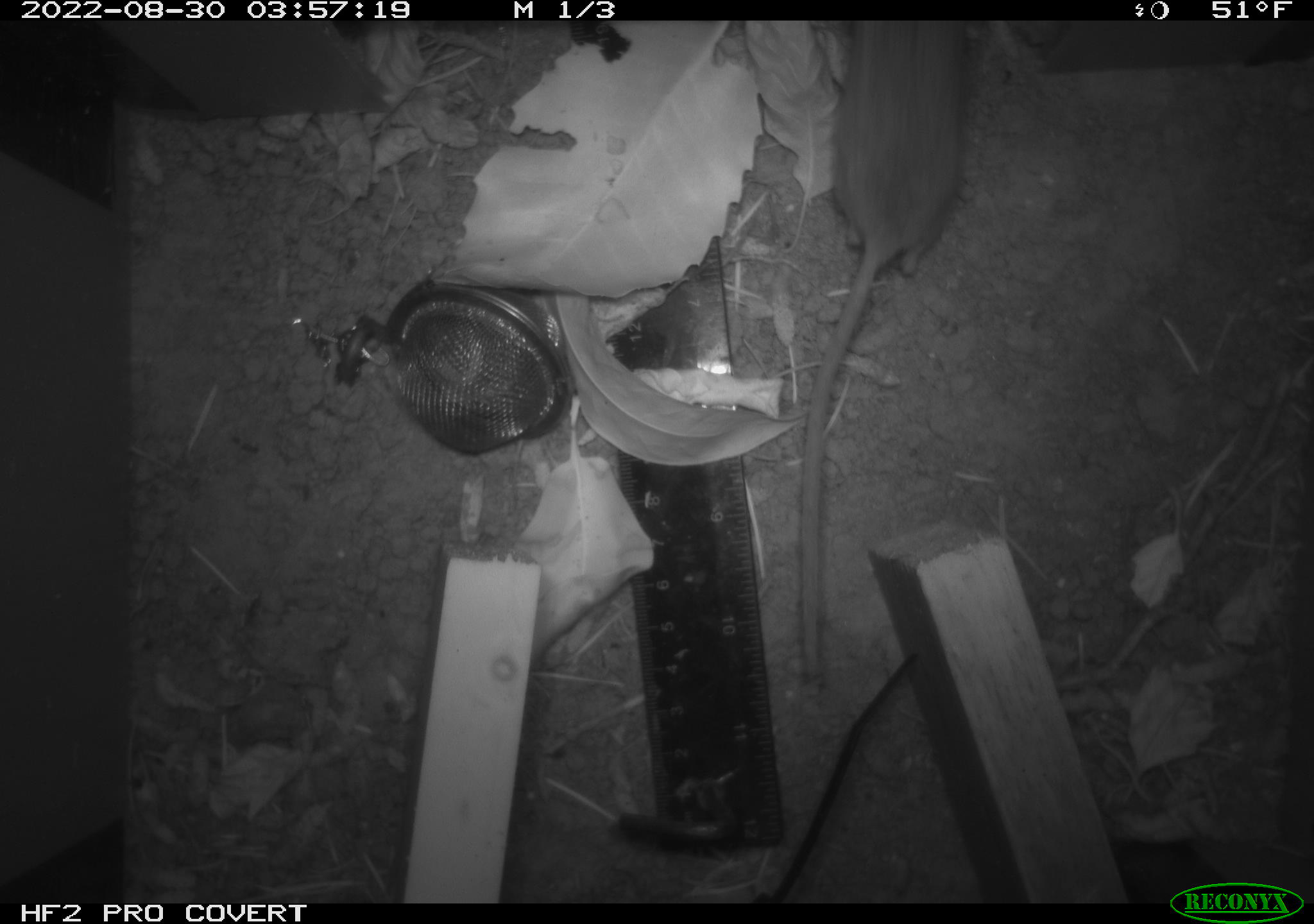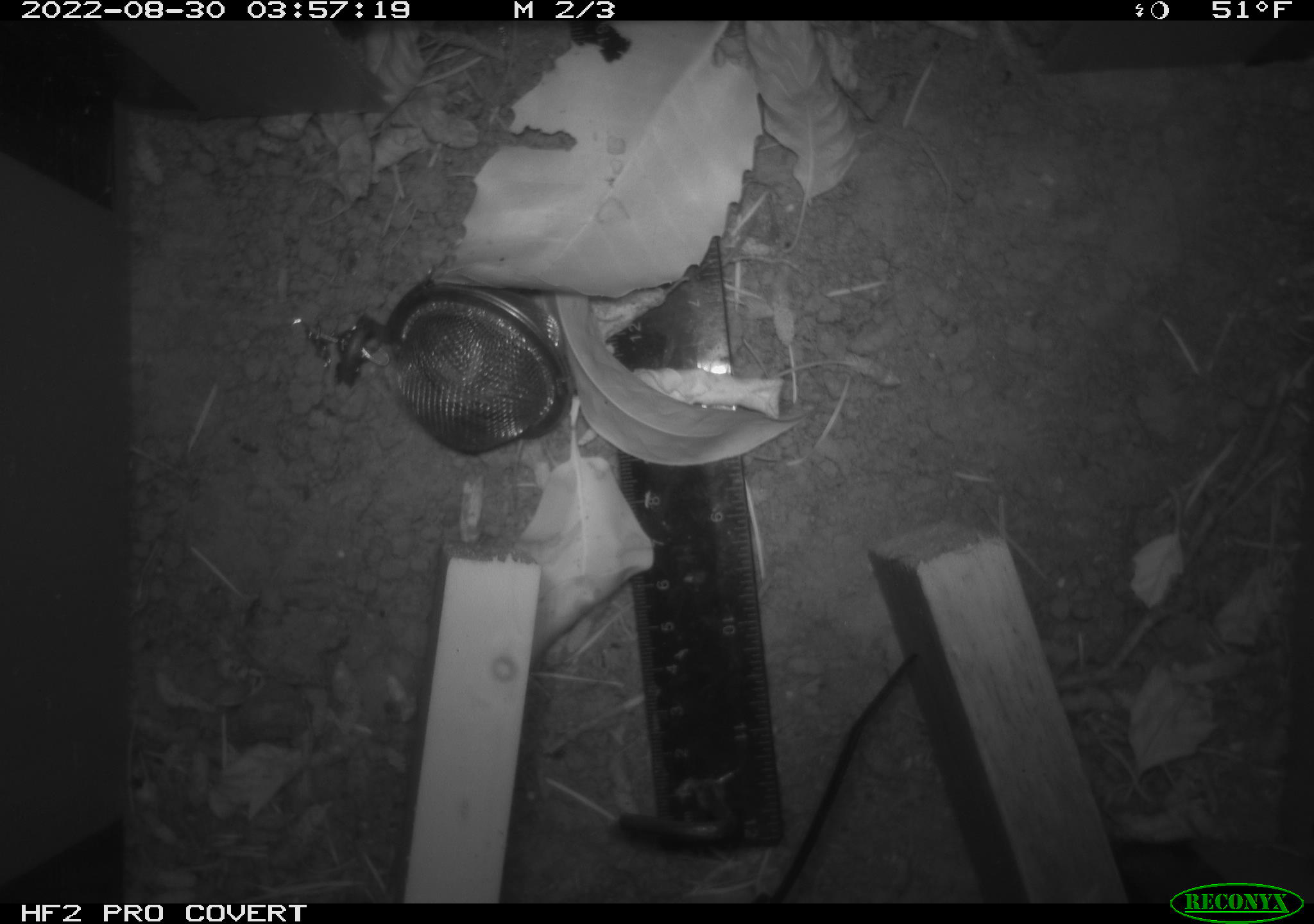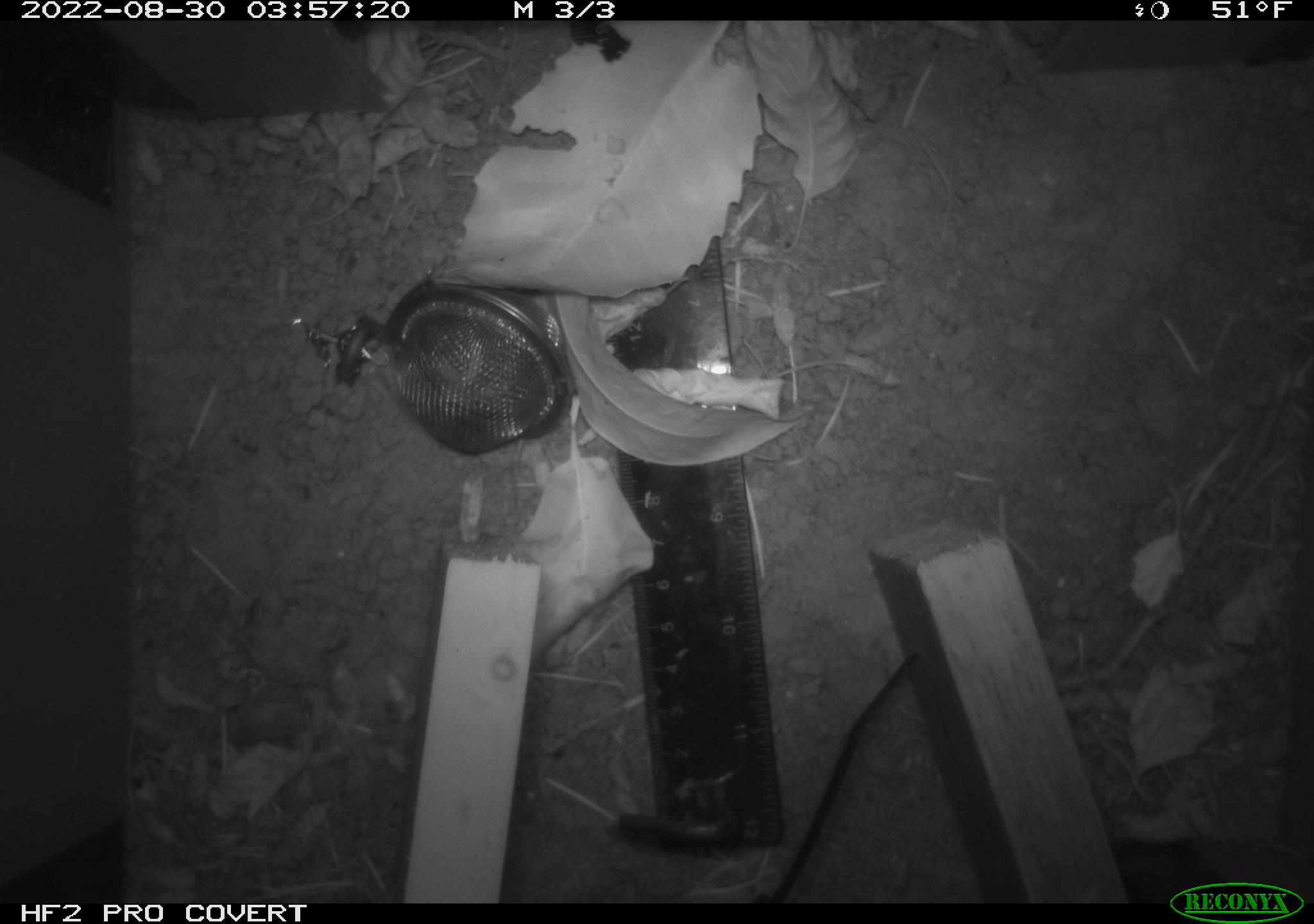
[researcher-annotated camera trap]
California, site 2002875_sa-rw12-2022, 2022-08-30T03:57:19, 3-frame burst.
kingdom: Animalia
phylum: Chordata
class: Mammalia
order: Rodentia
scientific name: Rodentia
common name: rodent